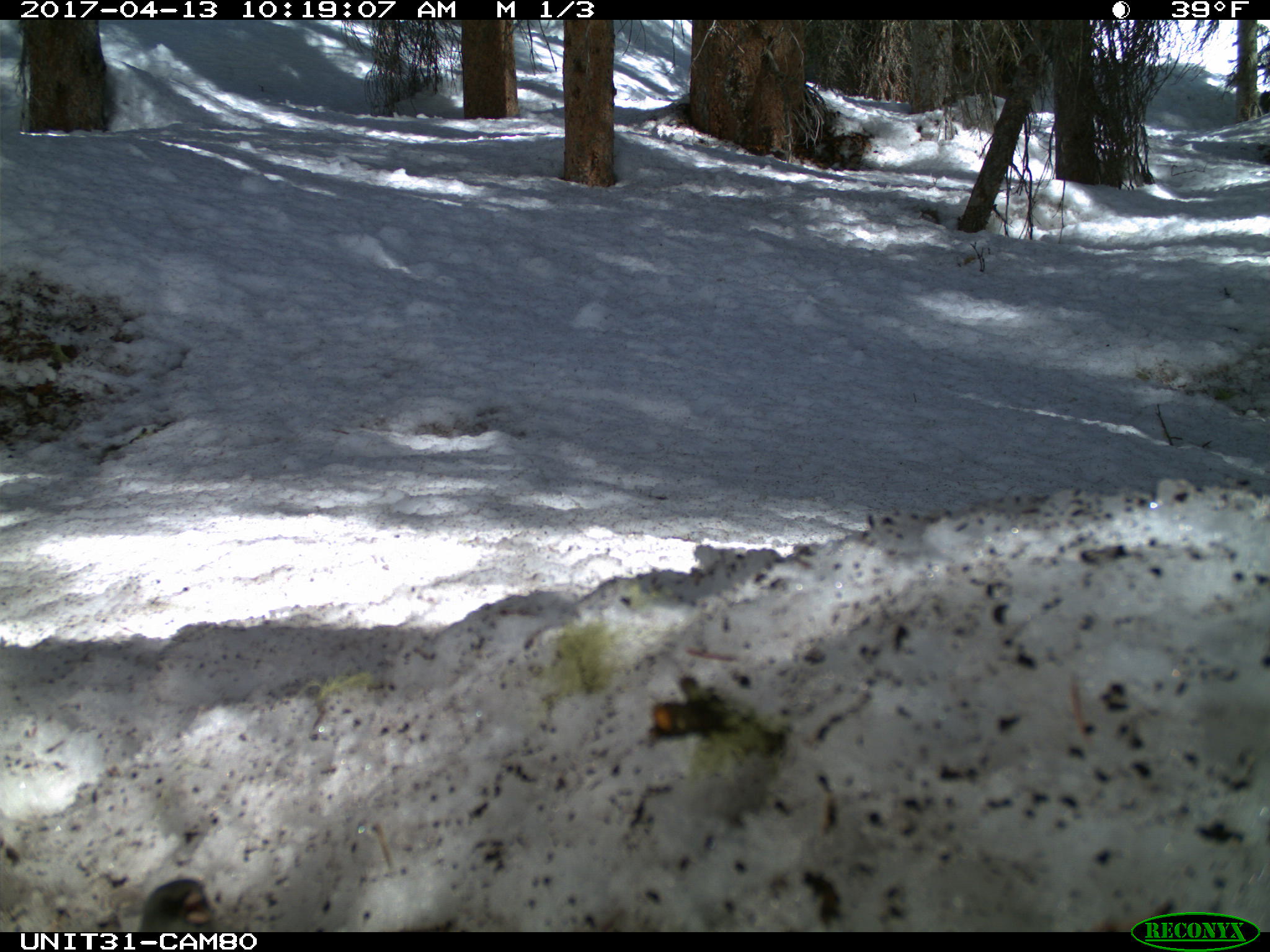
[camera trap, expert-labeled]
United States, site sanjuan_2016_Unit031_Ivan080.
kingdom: Animalia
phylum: Chordata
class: Aves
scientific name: Aves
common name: birds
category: unidentified bird